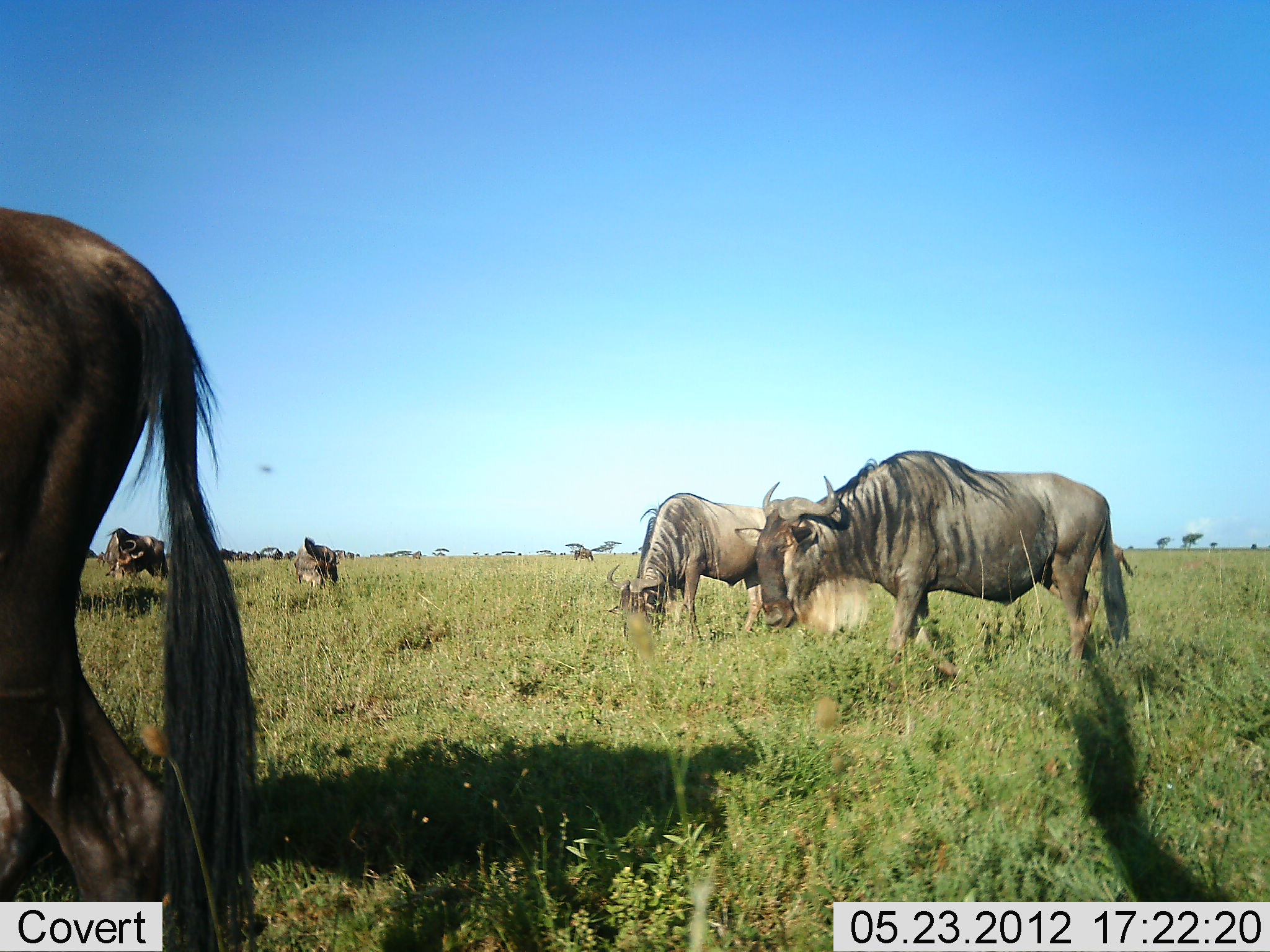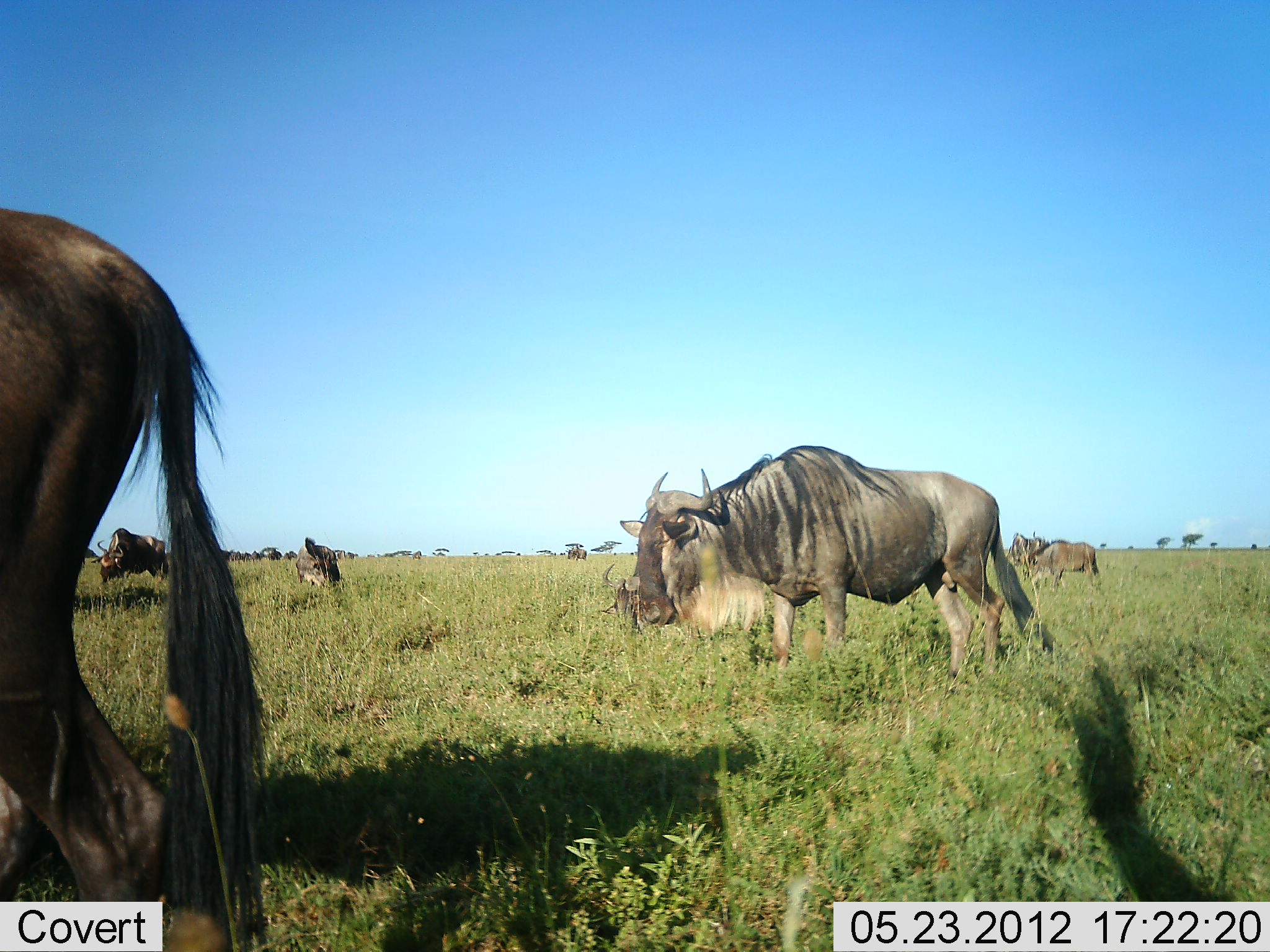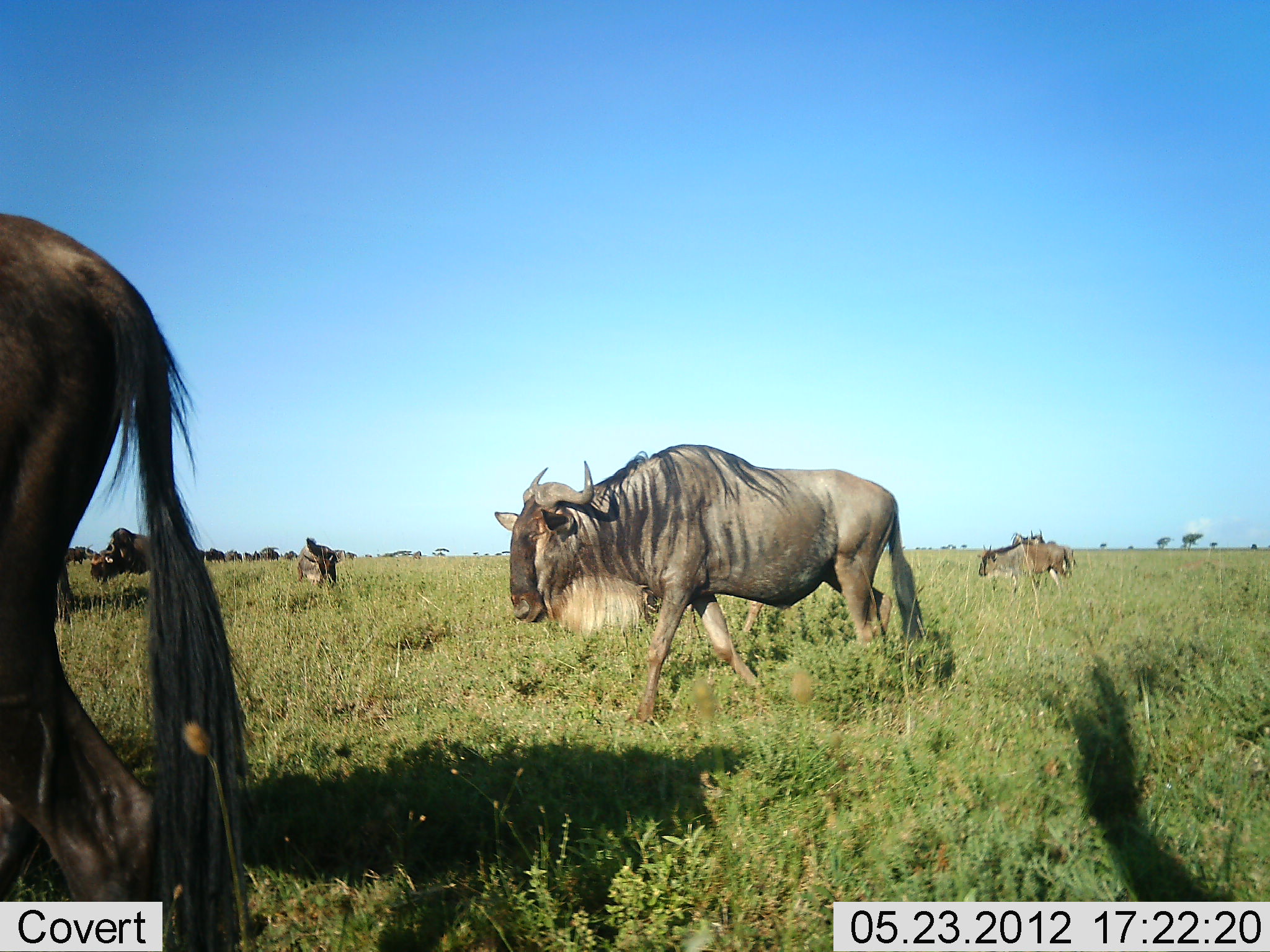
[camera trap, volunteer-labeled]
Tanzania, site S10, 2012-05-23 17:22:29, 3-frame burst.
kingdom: Animalia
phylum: Chordata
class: Mammalia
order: Artiodactyla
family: Bovidae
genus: Connochaetes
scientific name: Connochaetes taurinus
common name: blue wildebeest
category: wildebeest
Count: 7.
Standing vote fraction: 70%.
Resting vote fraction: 0%.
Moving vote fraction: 80%.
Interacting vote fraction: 0%.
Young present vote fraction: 0%.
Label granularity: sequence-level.